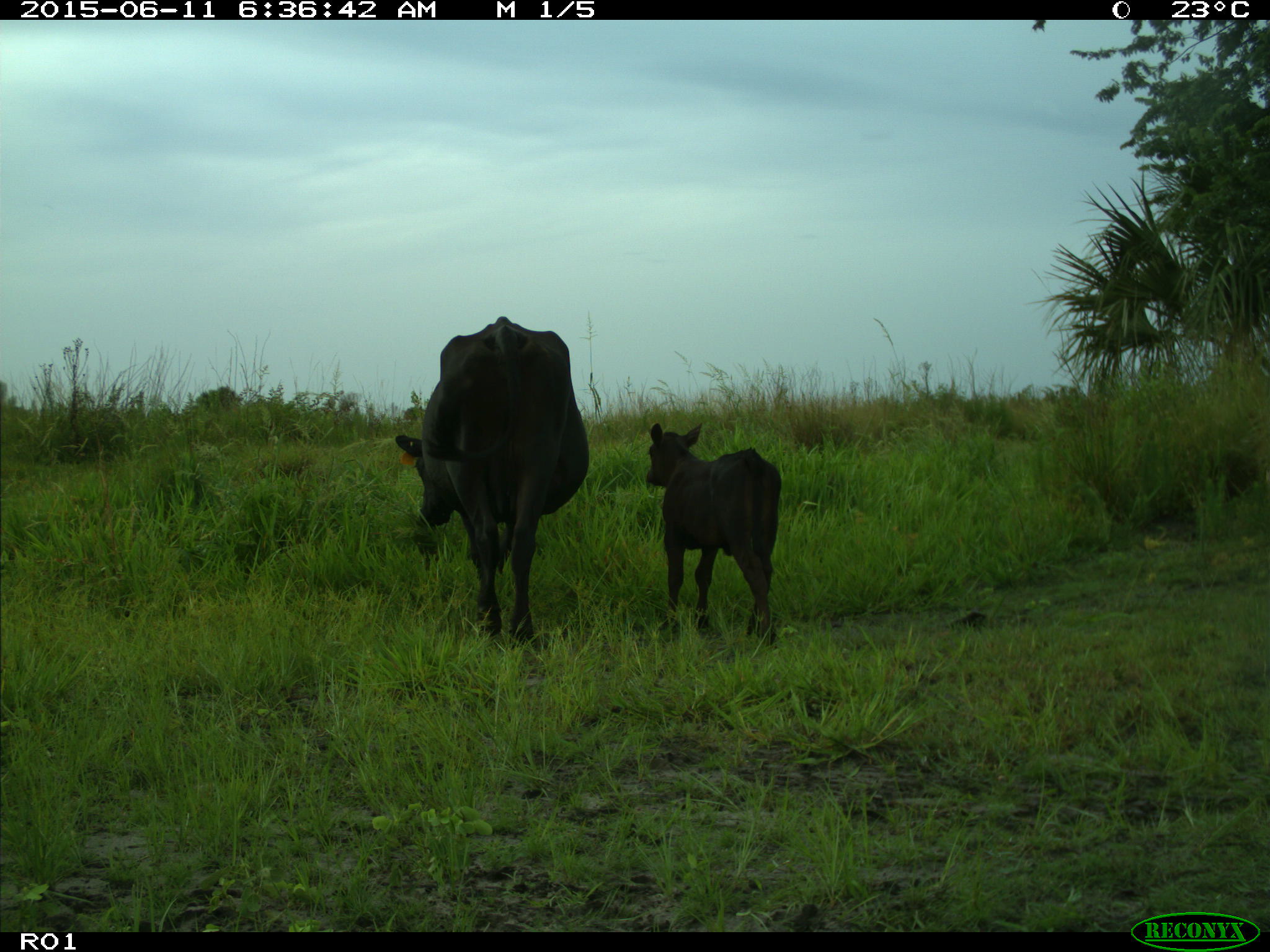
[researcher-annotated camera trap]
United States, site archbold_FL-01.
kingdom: Animalia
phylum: Chordata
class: Mammalia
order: Artiodactyla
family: Bovidae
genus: Bos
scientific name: Bos taurus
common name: domestic cow